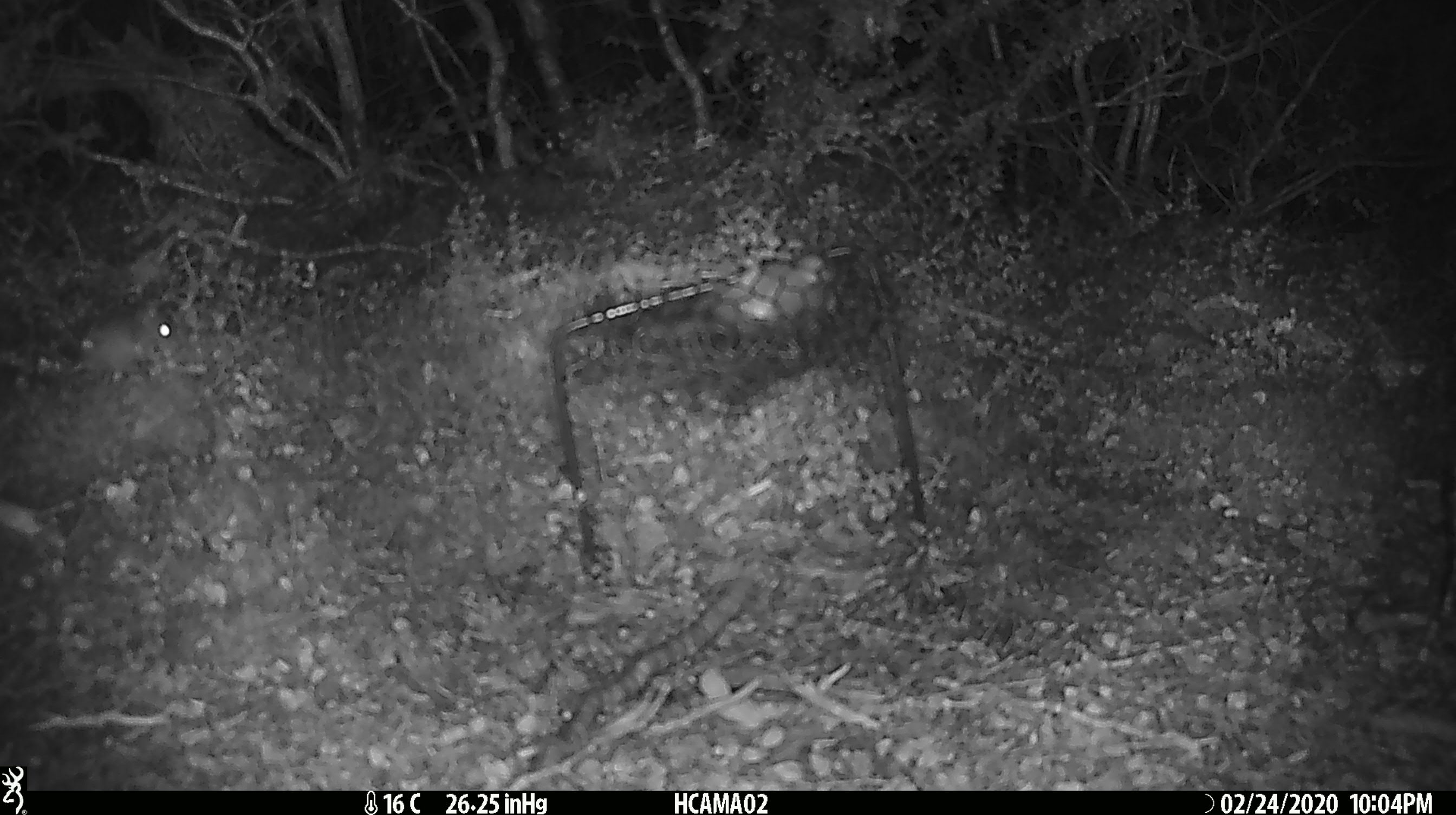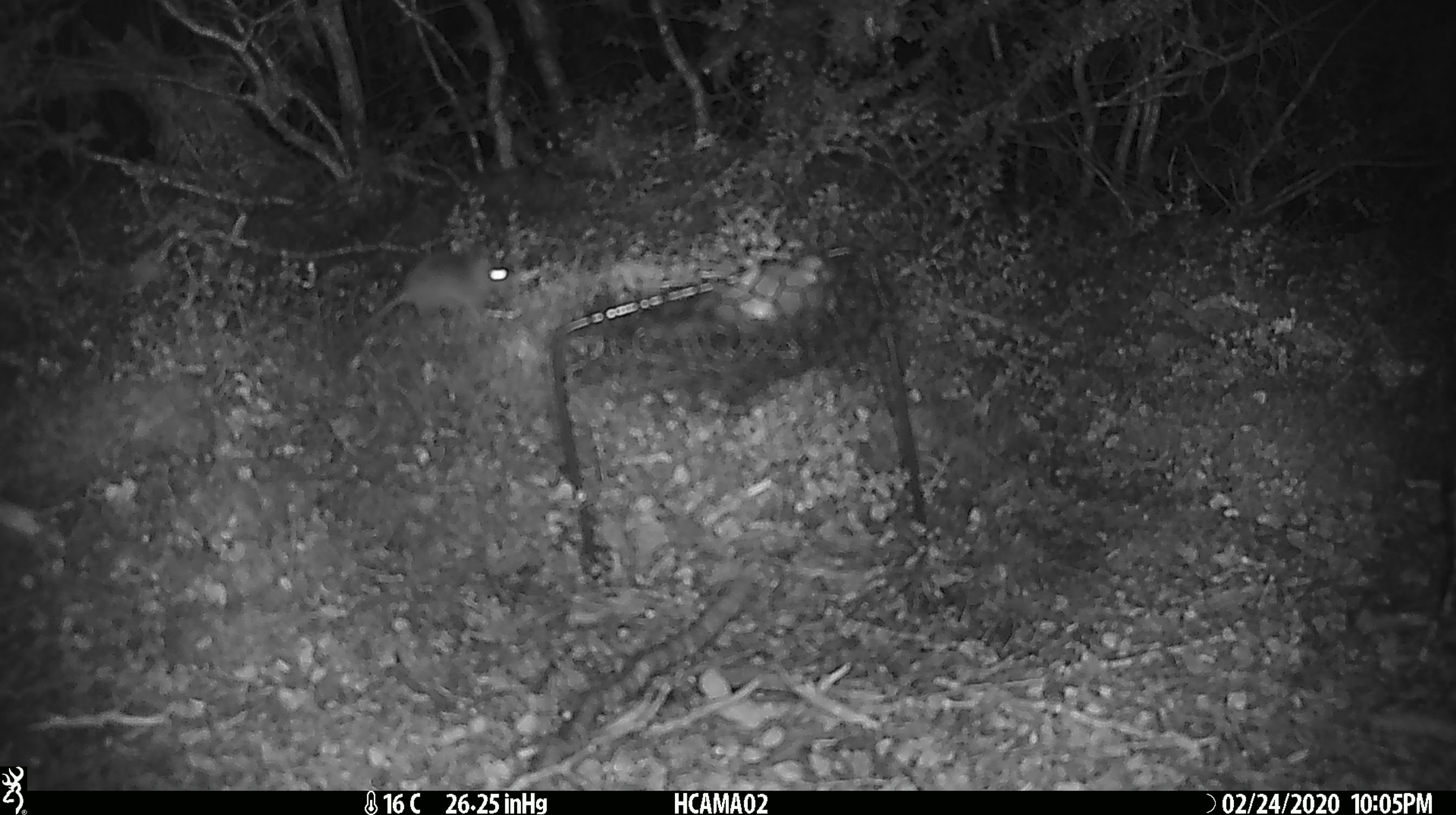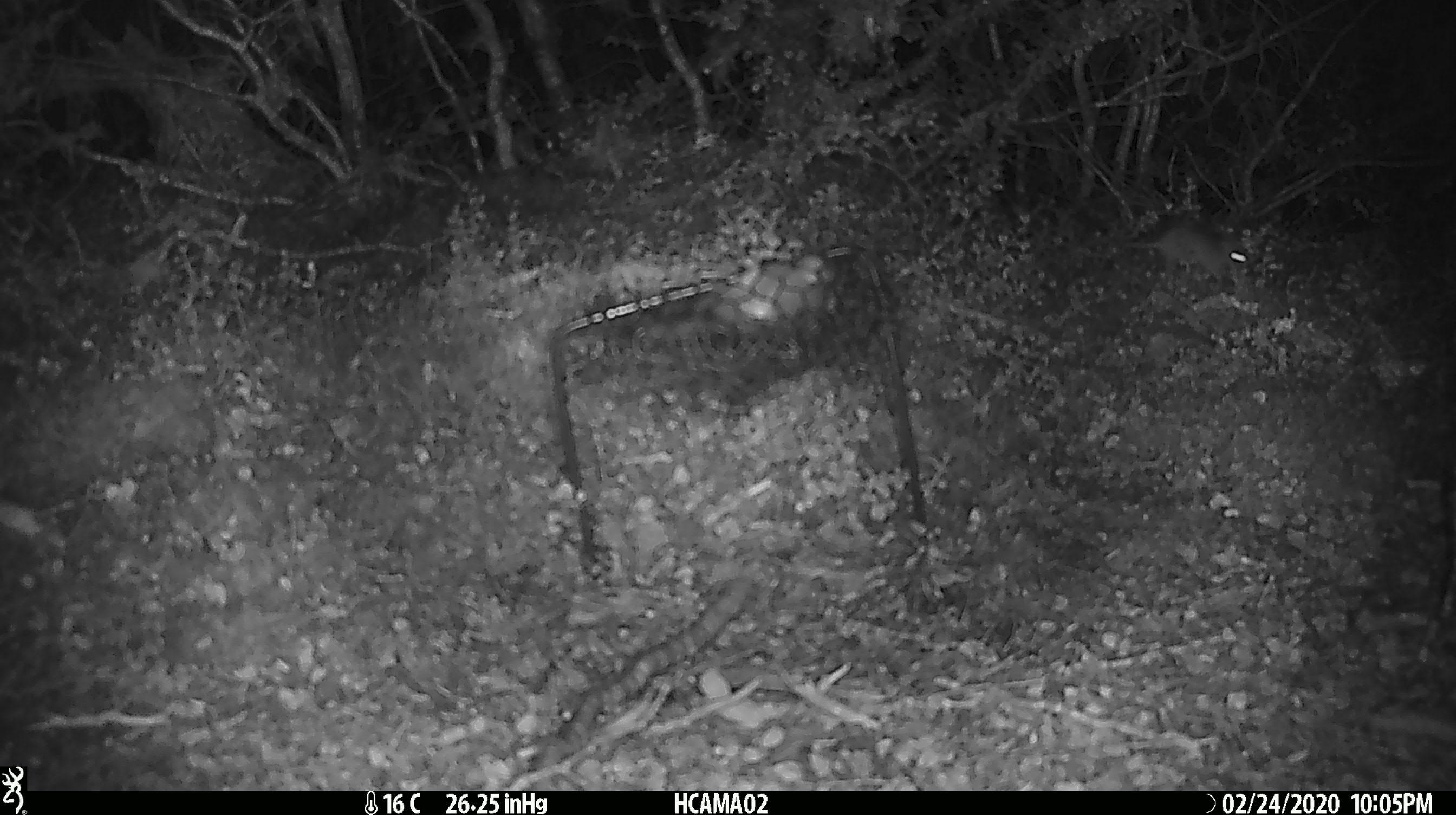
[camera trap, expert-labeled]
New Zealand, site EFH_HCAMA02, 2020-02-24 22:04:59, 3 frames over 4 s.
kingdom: Animalia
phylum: Chordata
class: Mammalia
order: Rodentia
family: Muridae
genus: Mus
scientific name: Mus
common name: mouse